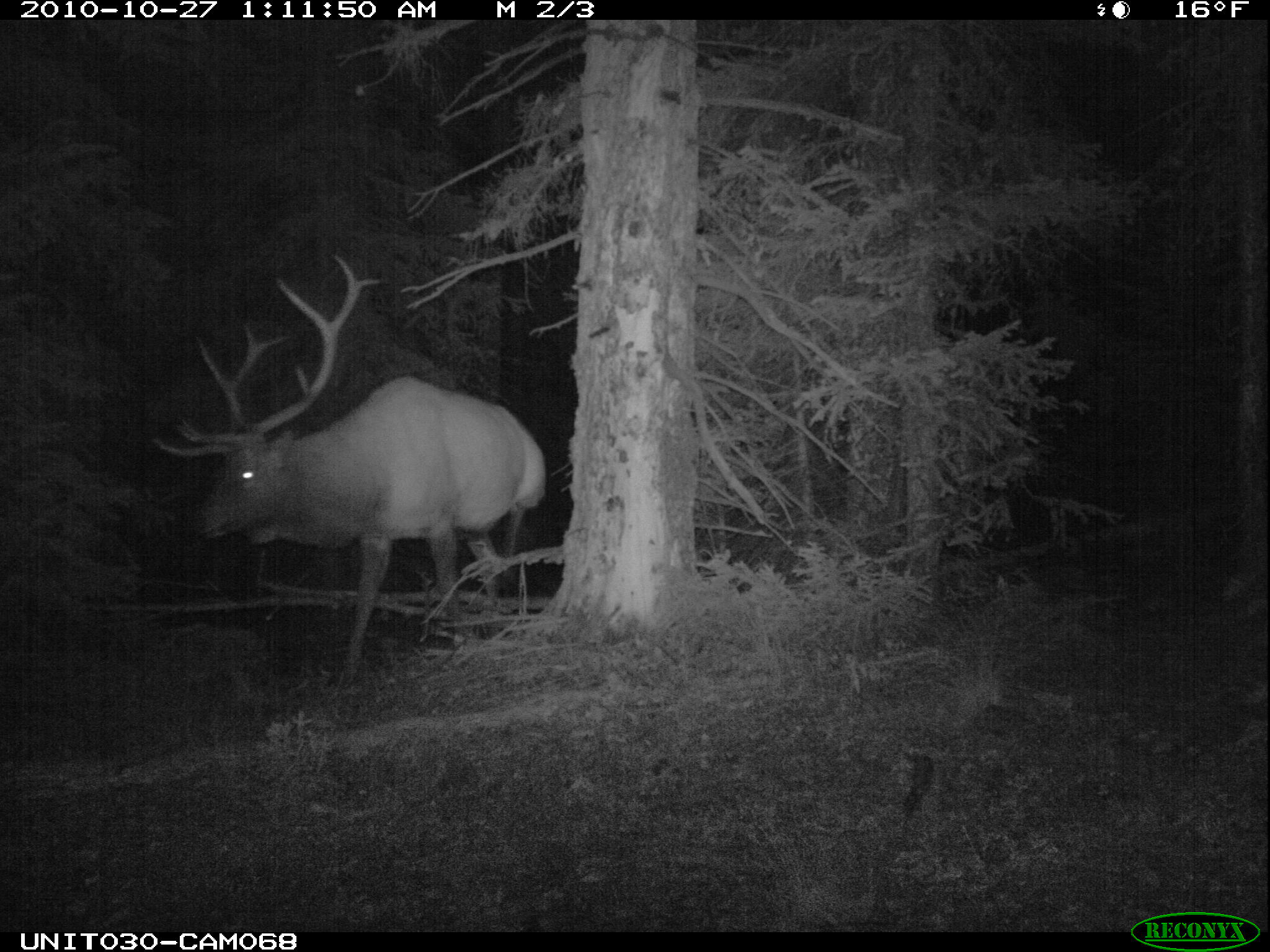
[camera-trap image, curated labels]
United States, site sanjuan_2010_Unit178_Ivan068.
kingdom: Animalia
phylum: Chordata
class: Mammalia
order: Artiodactyla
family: Cervidae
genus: Cervus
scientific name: Cervus elaphus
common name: red deer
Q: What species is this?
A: Cervus elaphus (red deer).